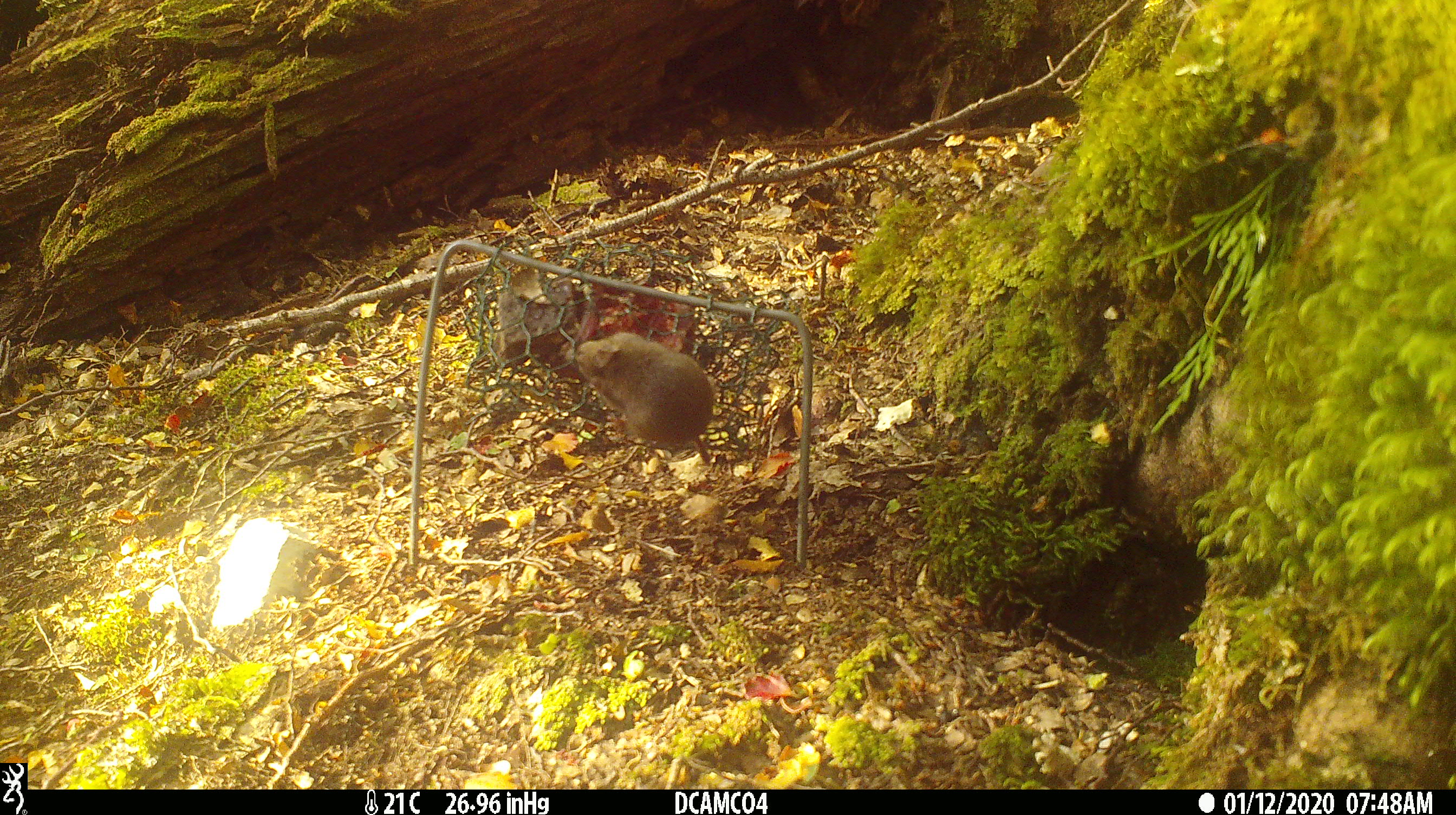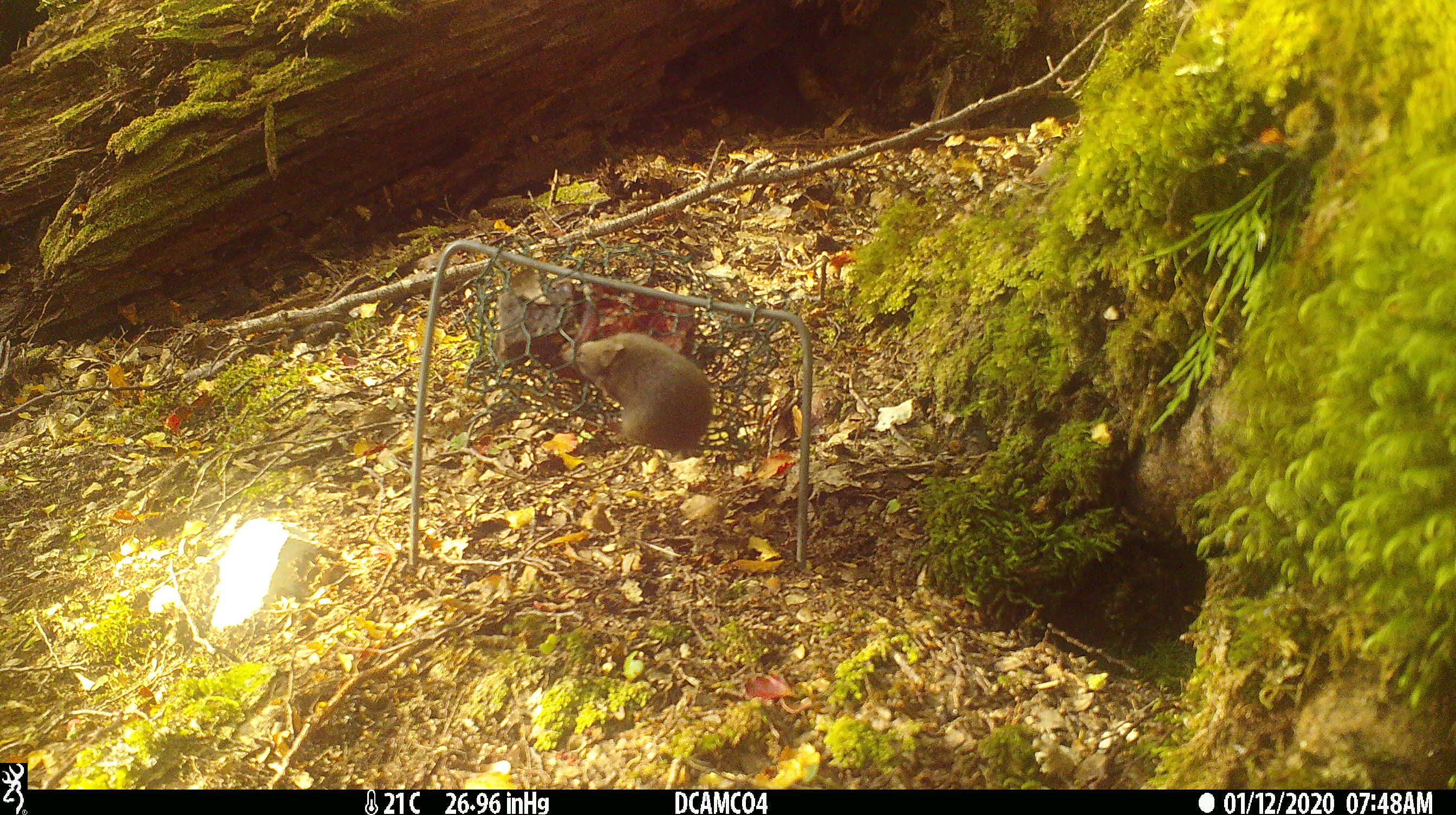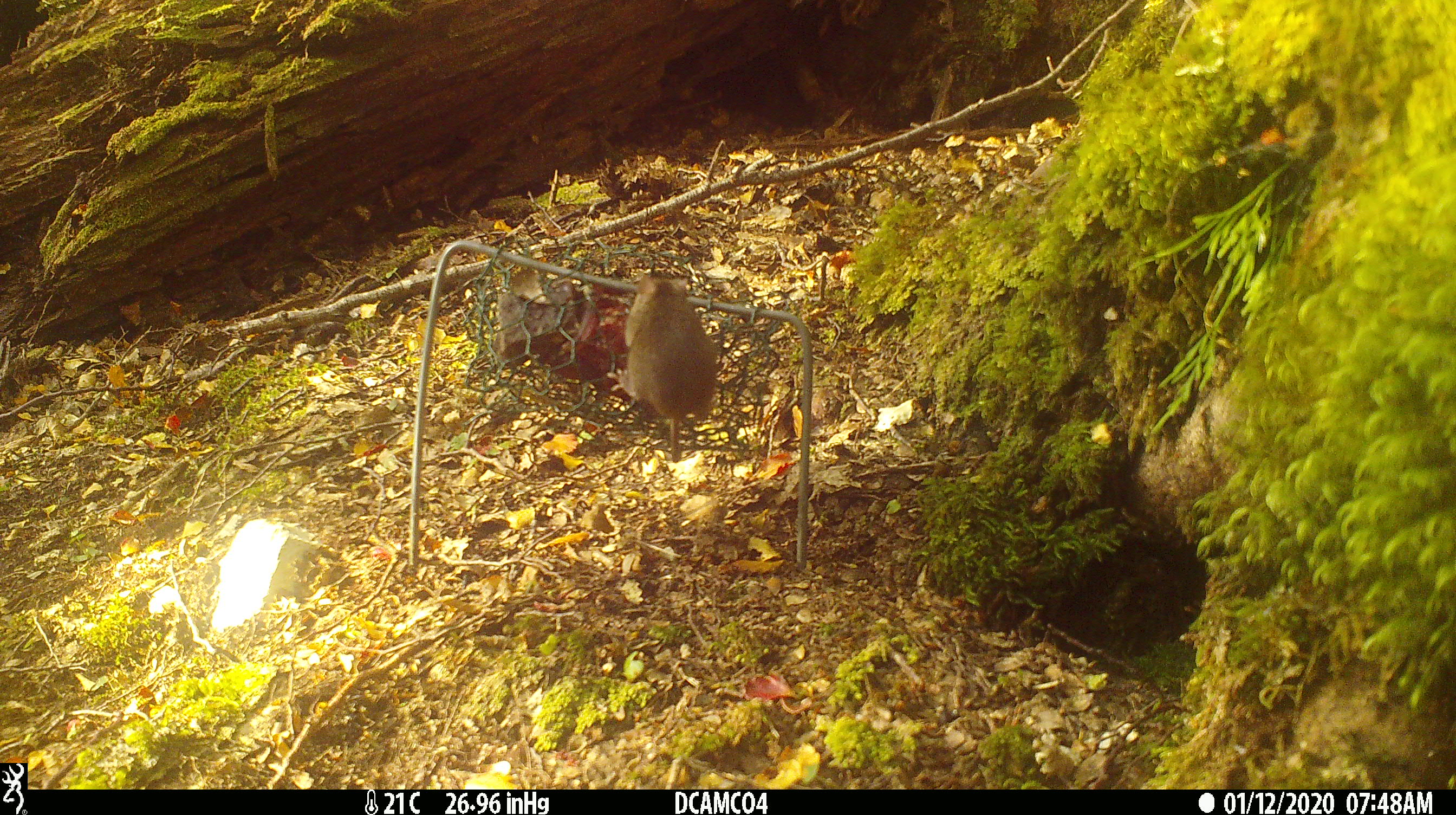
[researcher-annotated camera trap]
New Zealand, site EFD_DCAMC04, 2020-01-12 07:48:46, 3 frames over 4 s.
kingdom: Animalia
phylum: Chordata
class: Mammalia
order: Rodentia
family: Muridae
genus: Mus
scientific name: Mus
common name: mouse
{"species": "mouse (Mus)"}